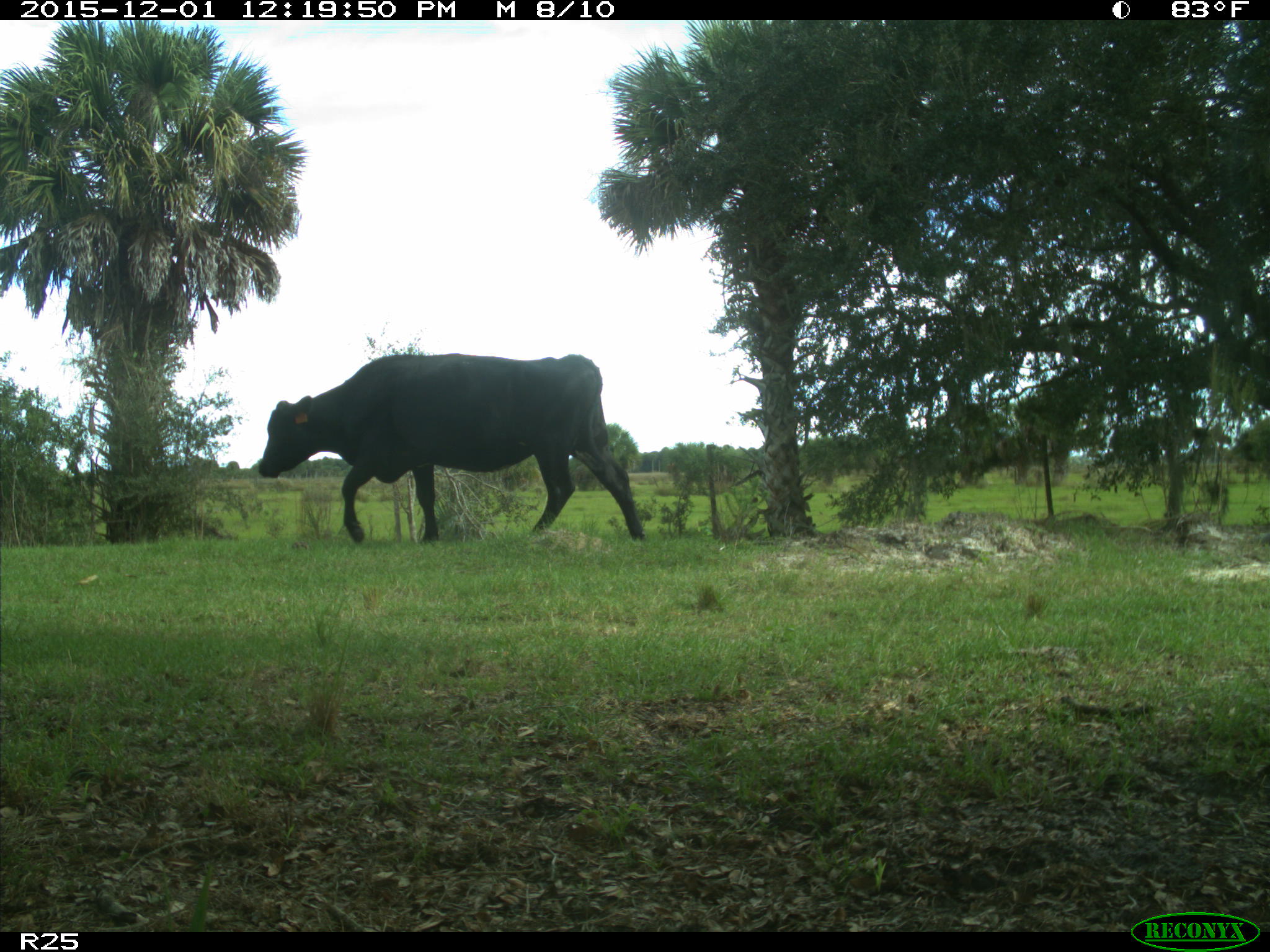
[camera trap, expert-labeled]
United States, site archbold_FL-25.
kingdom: Animalia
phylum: Chordata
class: Mammalia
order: Artiodactyla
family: Bovidae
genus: Bos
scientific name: Bos taurus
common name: domestic cow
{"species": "Bos taurus (domestic cow)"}